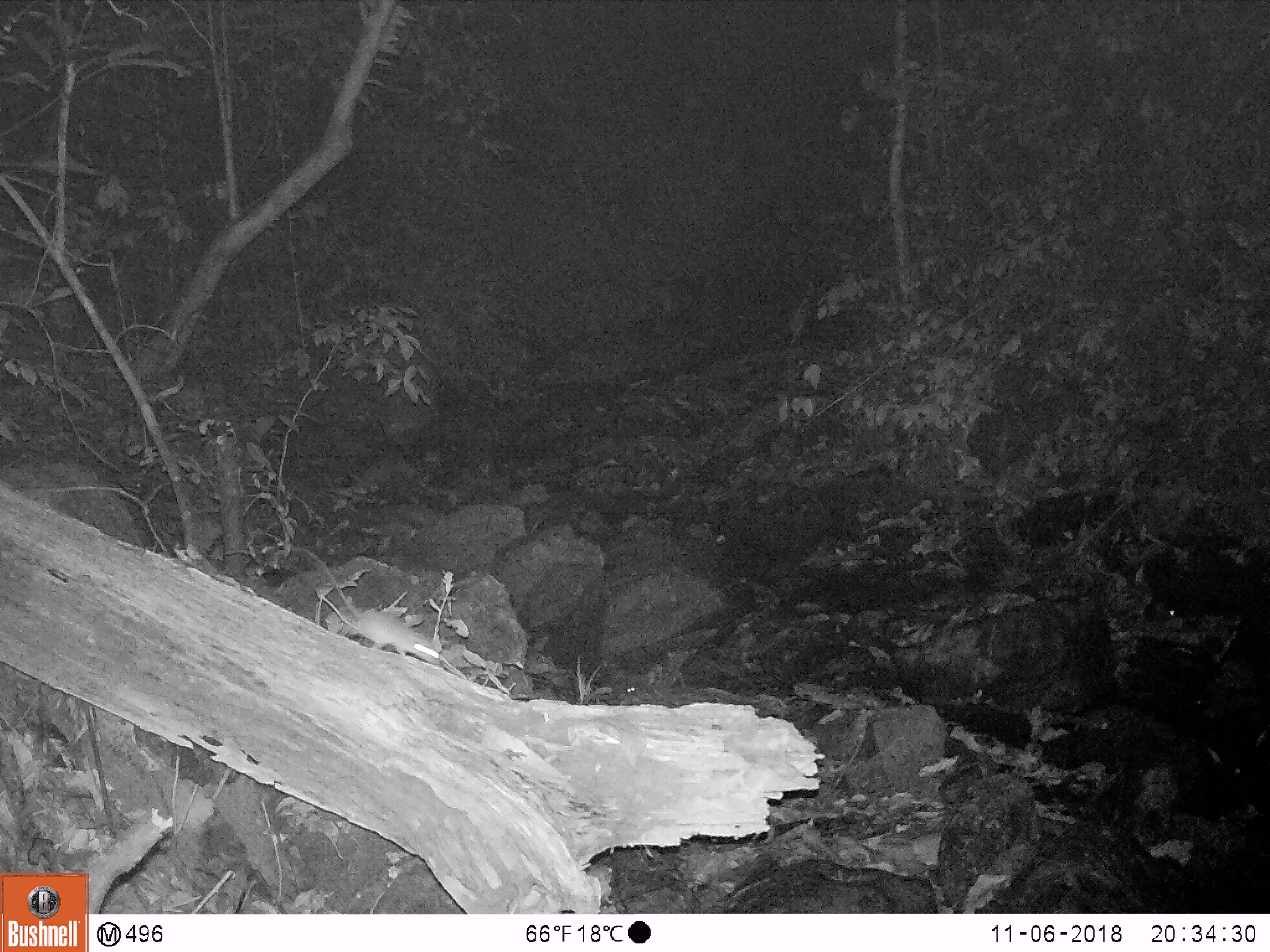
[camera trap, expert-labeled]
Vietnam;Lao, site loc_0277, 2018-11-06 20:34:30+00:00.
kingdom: Animalia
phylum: Chordata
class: Mammalia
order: Rodentia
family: Muridae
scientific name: Muridae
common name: old-world mice and rats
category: unidentified murid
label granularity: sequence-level